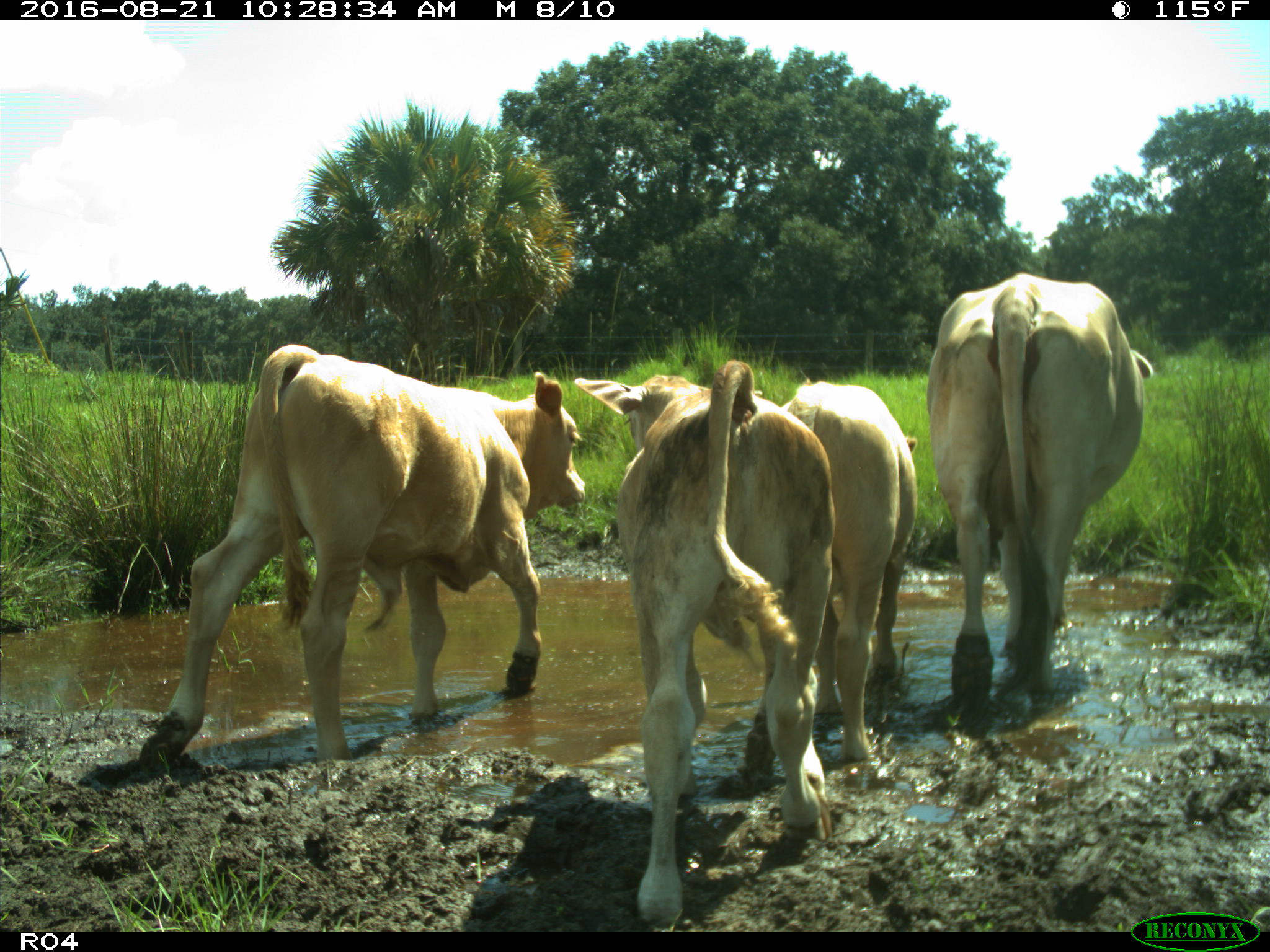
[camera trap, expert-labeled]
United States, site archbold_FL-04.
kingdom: Animalia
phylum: Chordata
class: Mammalia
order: Artiodactyla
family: Bovidae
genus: Bos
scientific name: Bos taurus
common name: domestic cow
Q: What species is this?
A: Bos taurus (domestic cow).